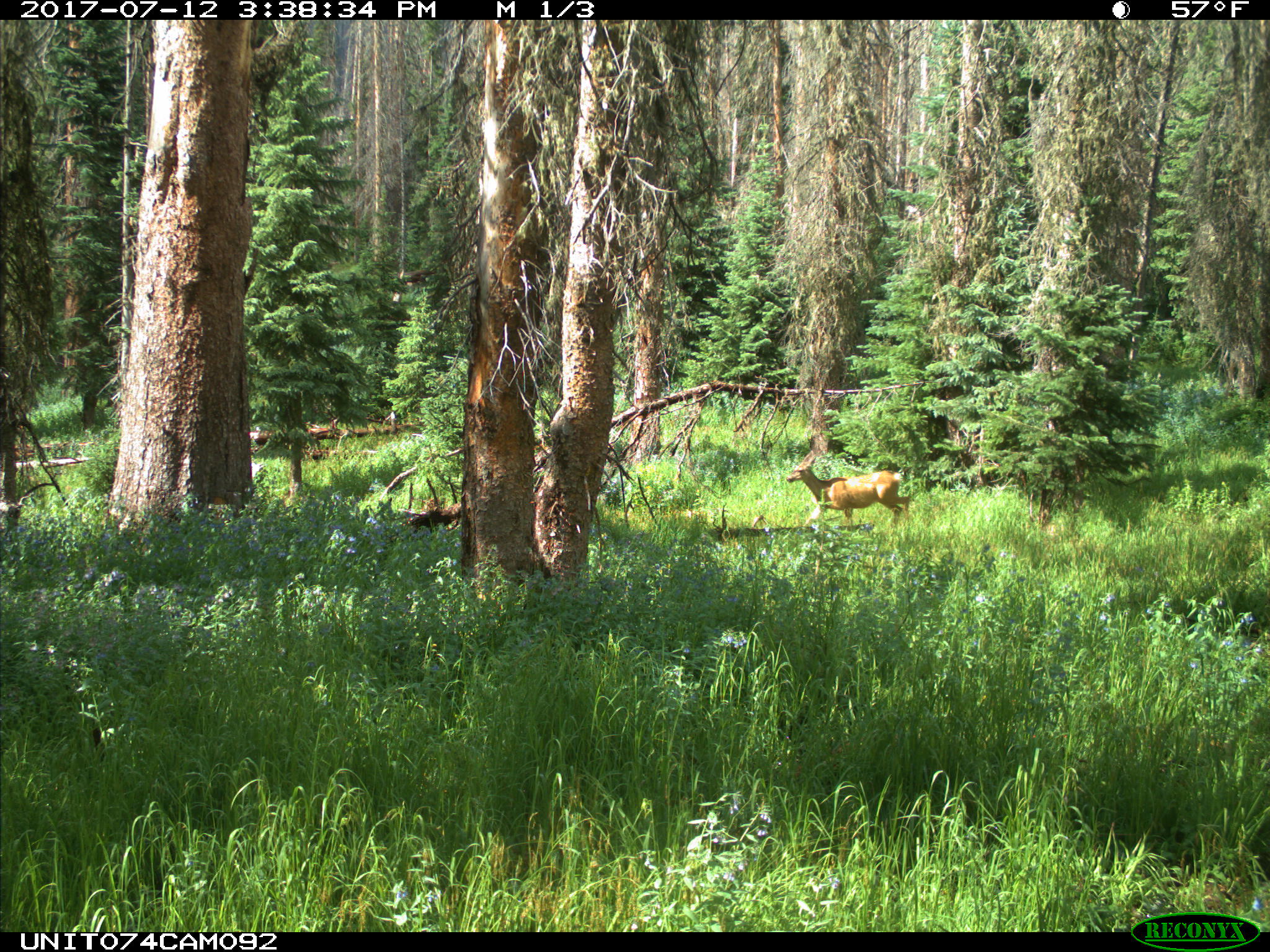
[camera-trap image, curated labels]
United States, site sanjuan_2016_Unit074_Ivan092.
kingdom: Animalia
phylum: Chordata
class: Mammalia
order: Artiodactyla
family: Cervidae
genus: Odocoileus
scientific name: Odocoileus hemionus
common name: mule deer